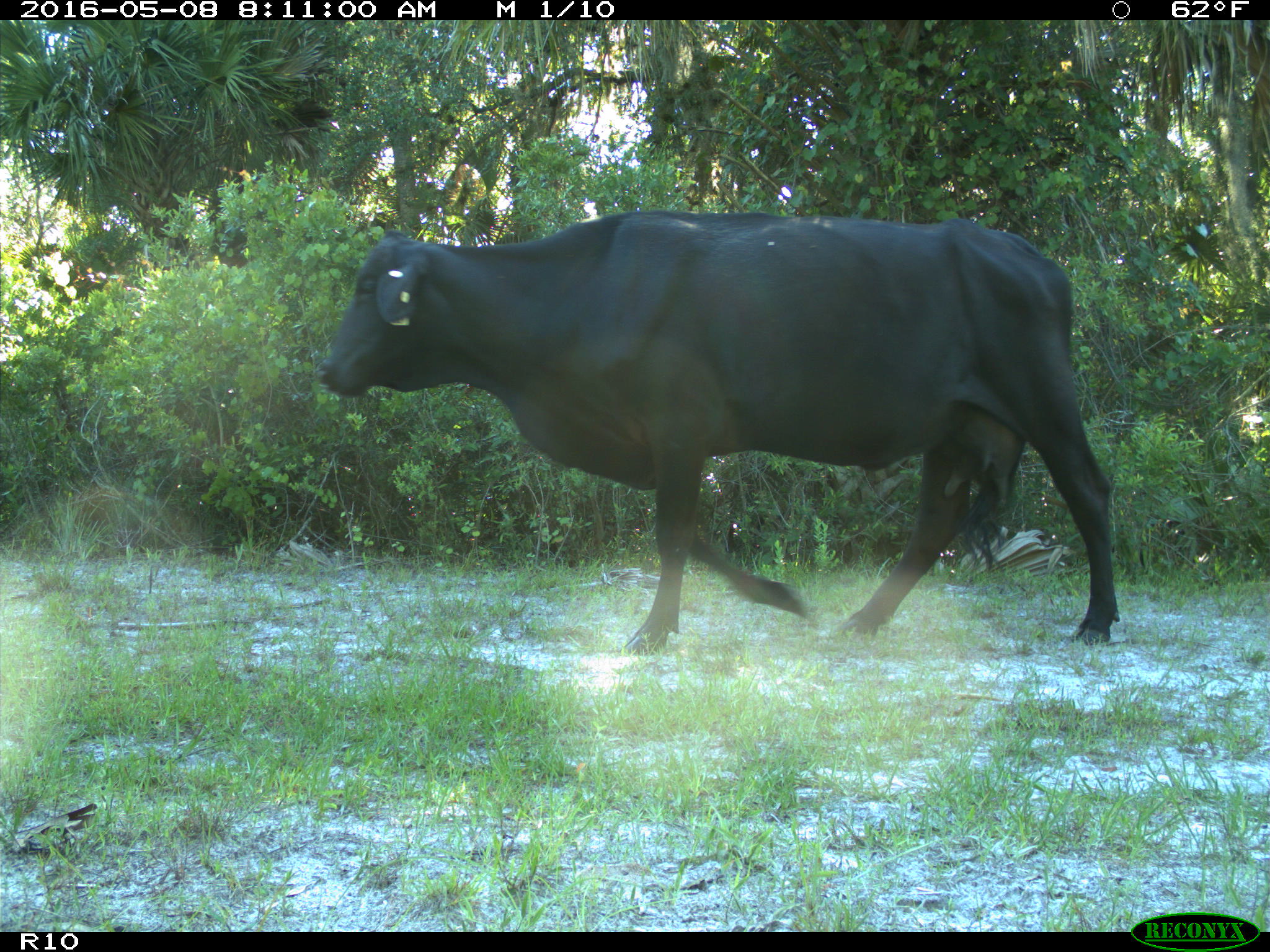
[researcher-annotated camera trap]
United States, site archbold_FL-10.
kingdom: Animalia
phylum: Chordata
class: Mammalia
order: Artiodactyla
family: Bovidae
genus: Bos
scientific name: Bos taurus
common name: domestic cow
Bos taurus (domestic cow).